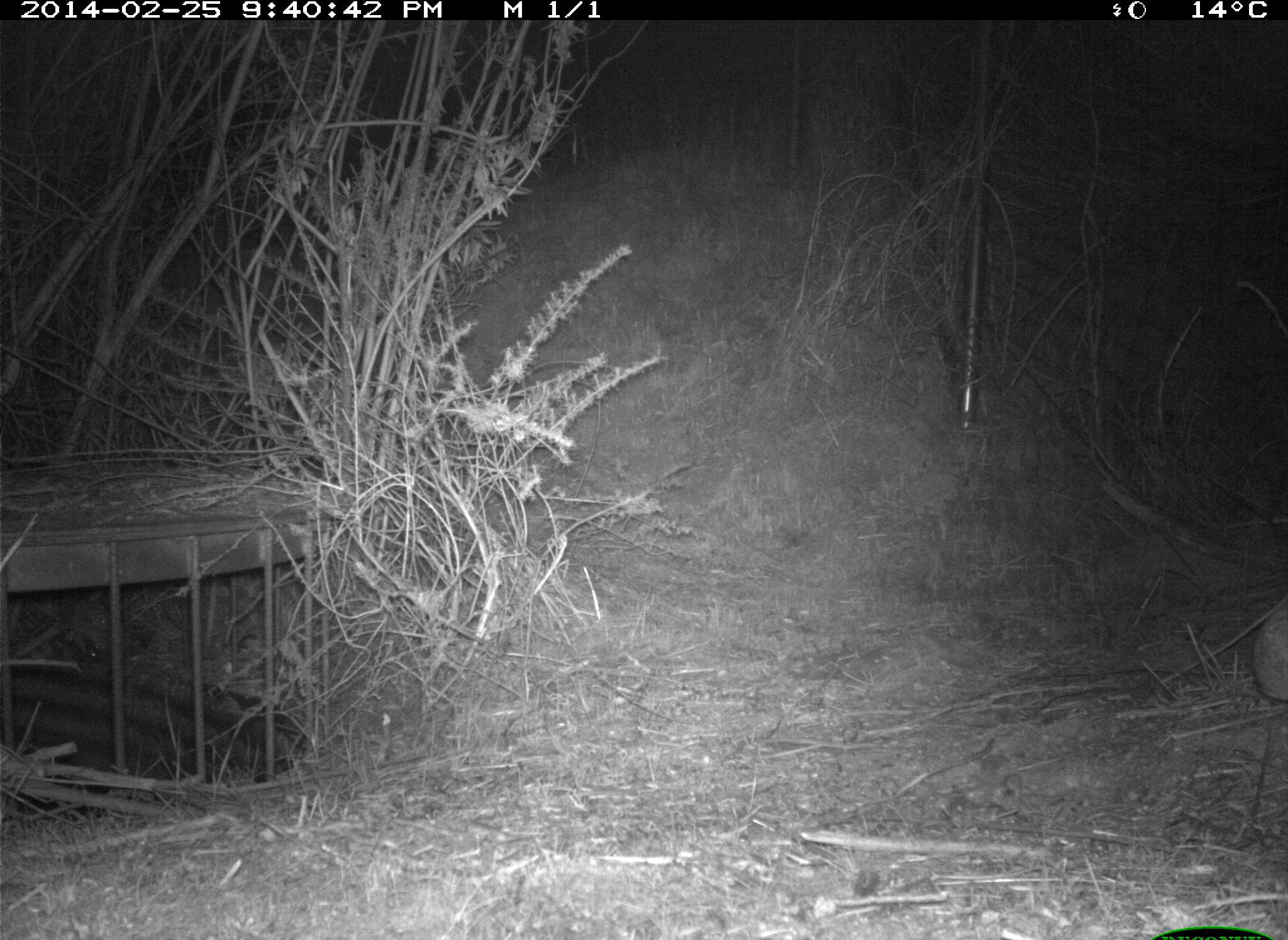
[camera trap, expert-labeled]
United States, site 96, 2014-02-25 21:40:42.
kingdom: Animalia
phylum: Chordata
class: Mammalia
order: Lagomorpha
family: Leporidae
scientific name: Leporidae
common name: rabbits and hares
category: rabbit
Rabbit (rabbits and hares) (Leporidae).